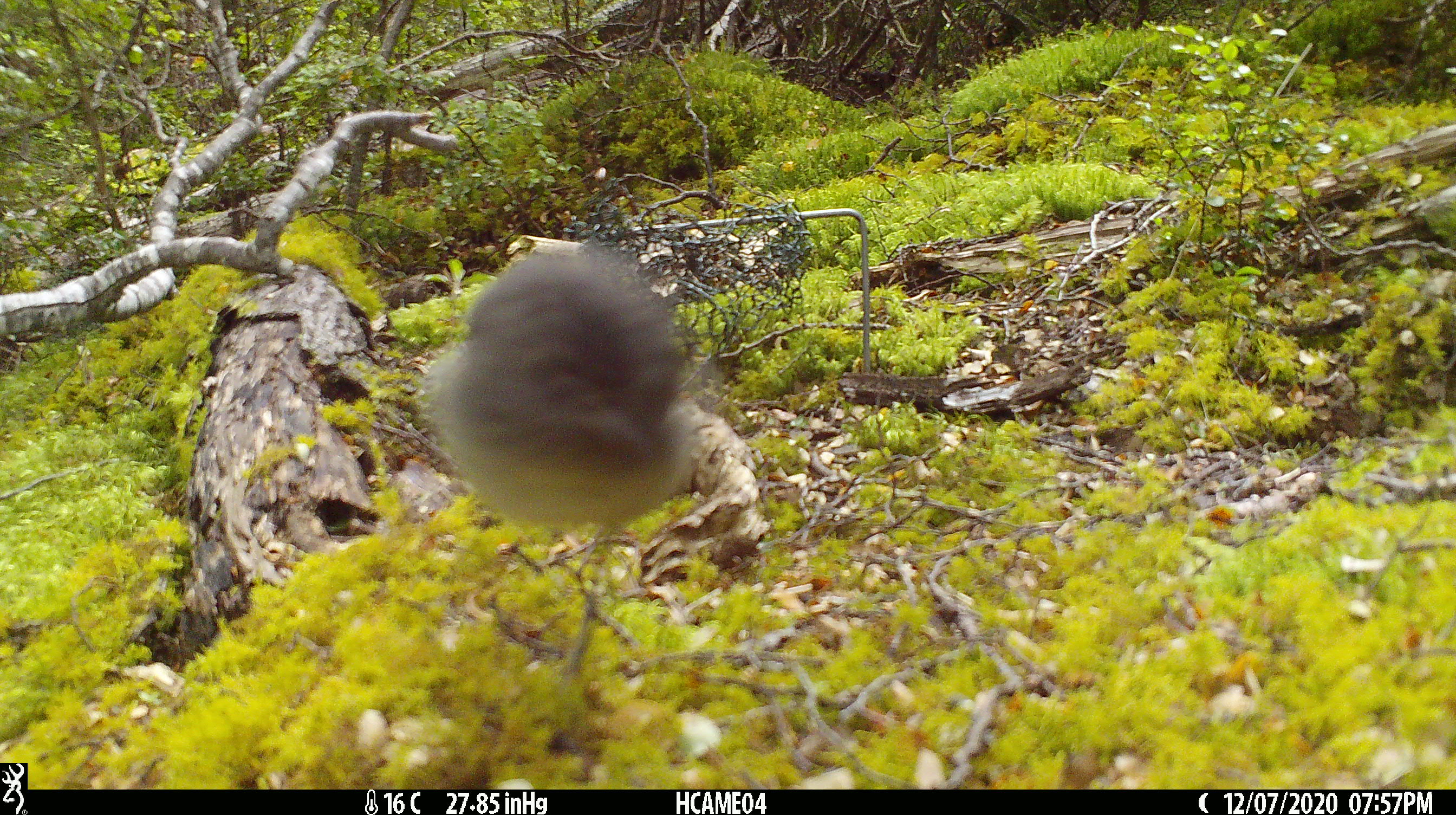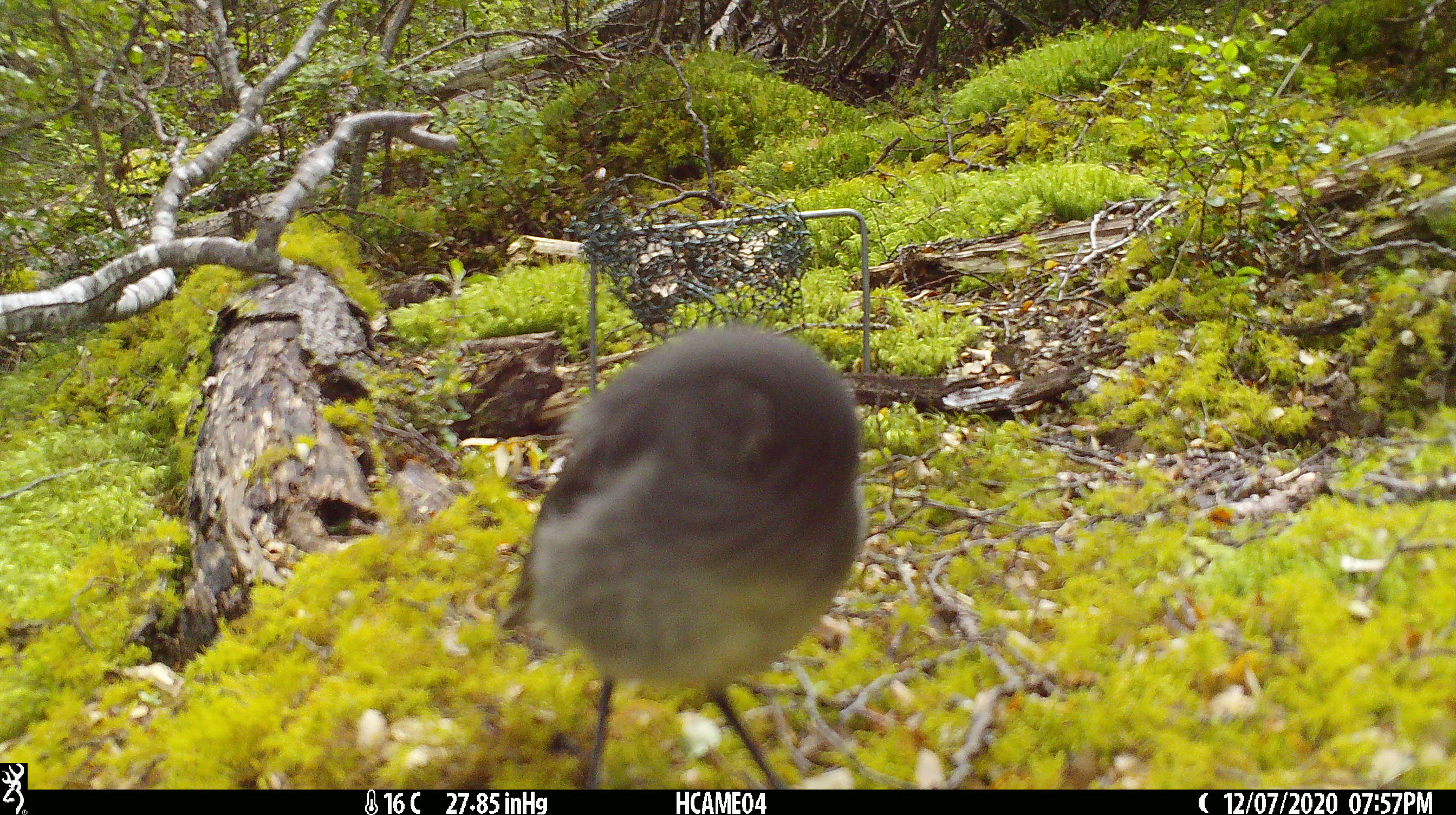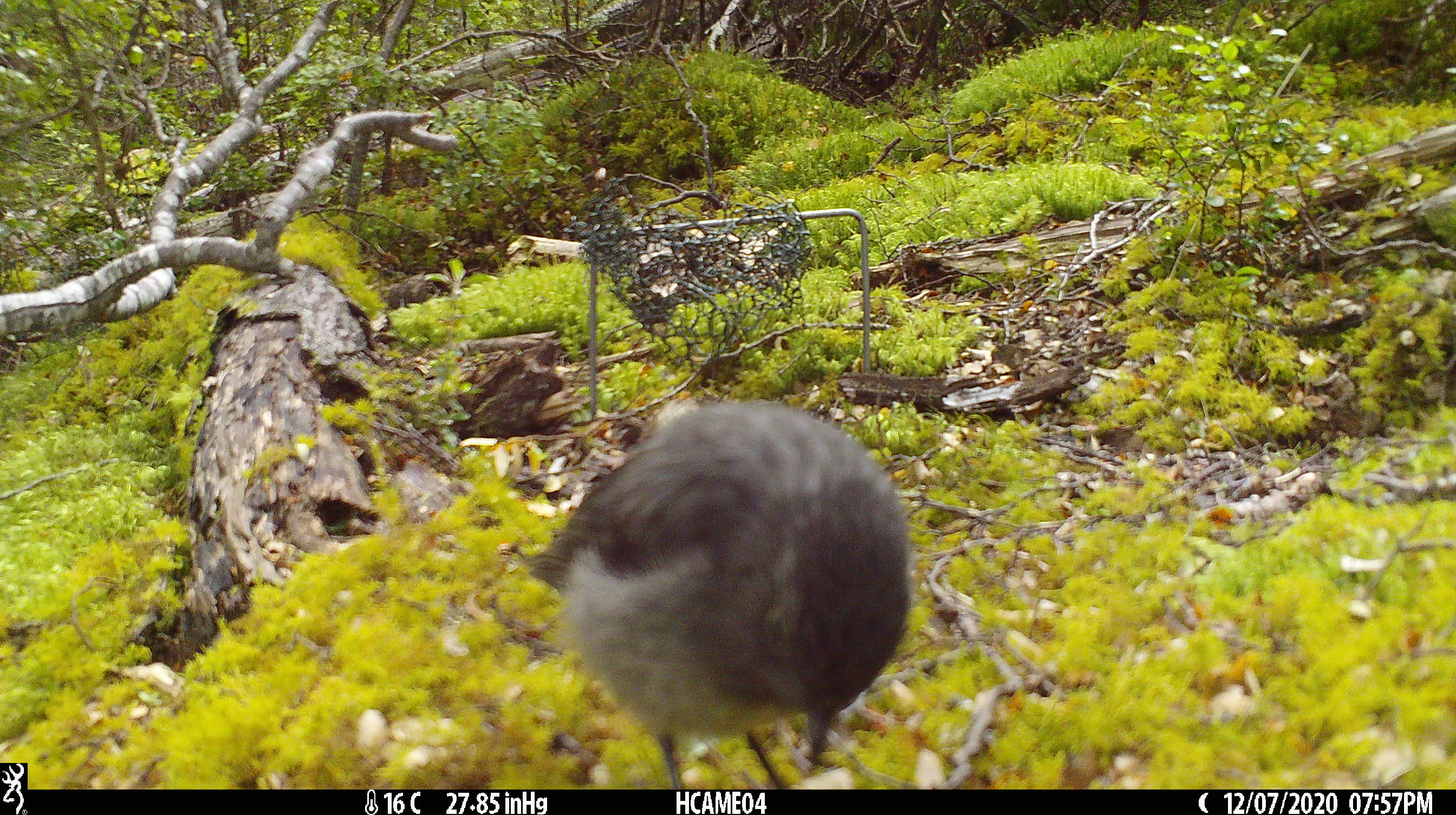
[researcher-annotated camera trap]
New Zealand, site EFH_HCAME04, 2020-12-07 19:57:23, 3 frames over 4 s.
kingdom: Animalia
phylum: Chordata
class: Aves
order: Passeriformes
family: Petroicidae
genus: Petroica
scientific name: Petroica australis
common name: new zealand robin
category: robin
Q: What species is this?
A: Robin (new zealand robin) (Petroica australis).